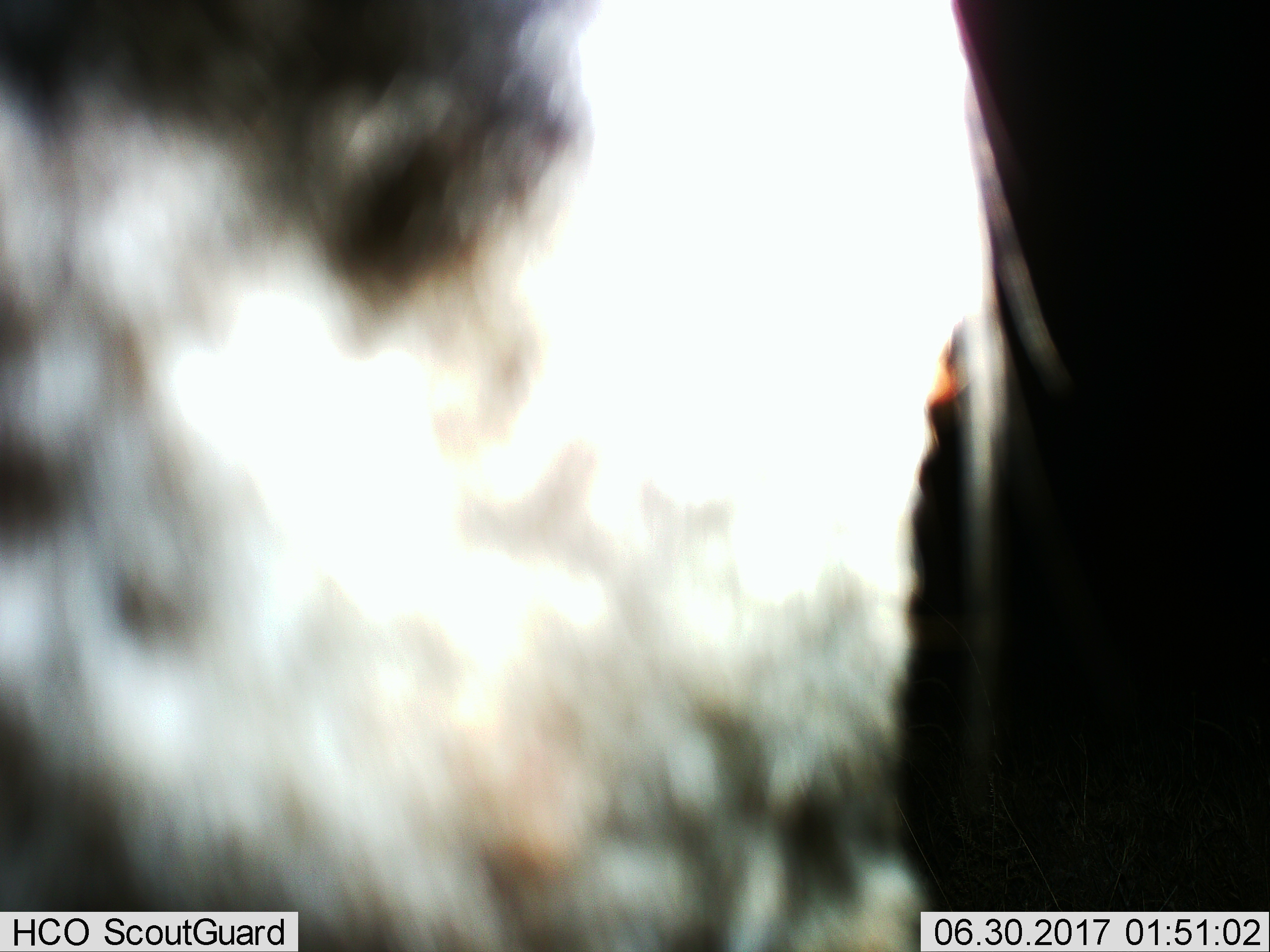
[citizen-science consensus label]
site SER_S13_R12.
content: unidentified animal